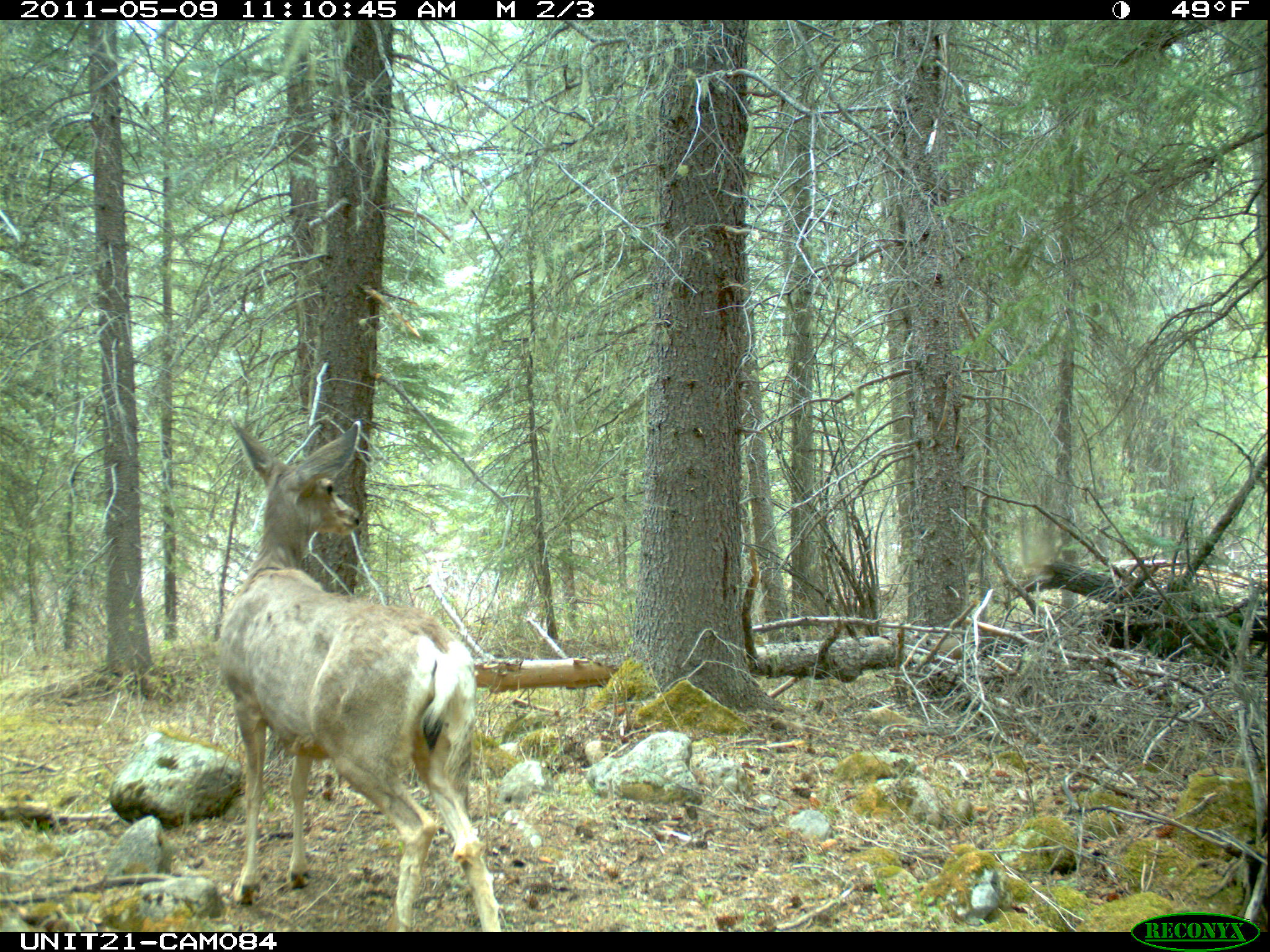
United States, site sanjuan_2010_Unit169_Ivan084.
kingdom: Animalia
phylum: Chordata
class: Mammalia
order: Artiodactyla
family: Cervidae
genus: Odocoileus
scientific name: Odocoileus hemionus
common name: mule deer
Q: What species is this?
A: Odocoileus hemionus (mule deer).